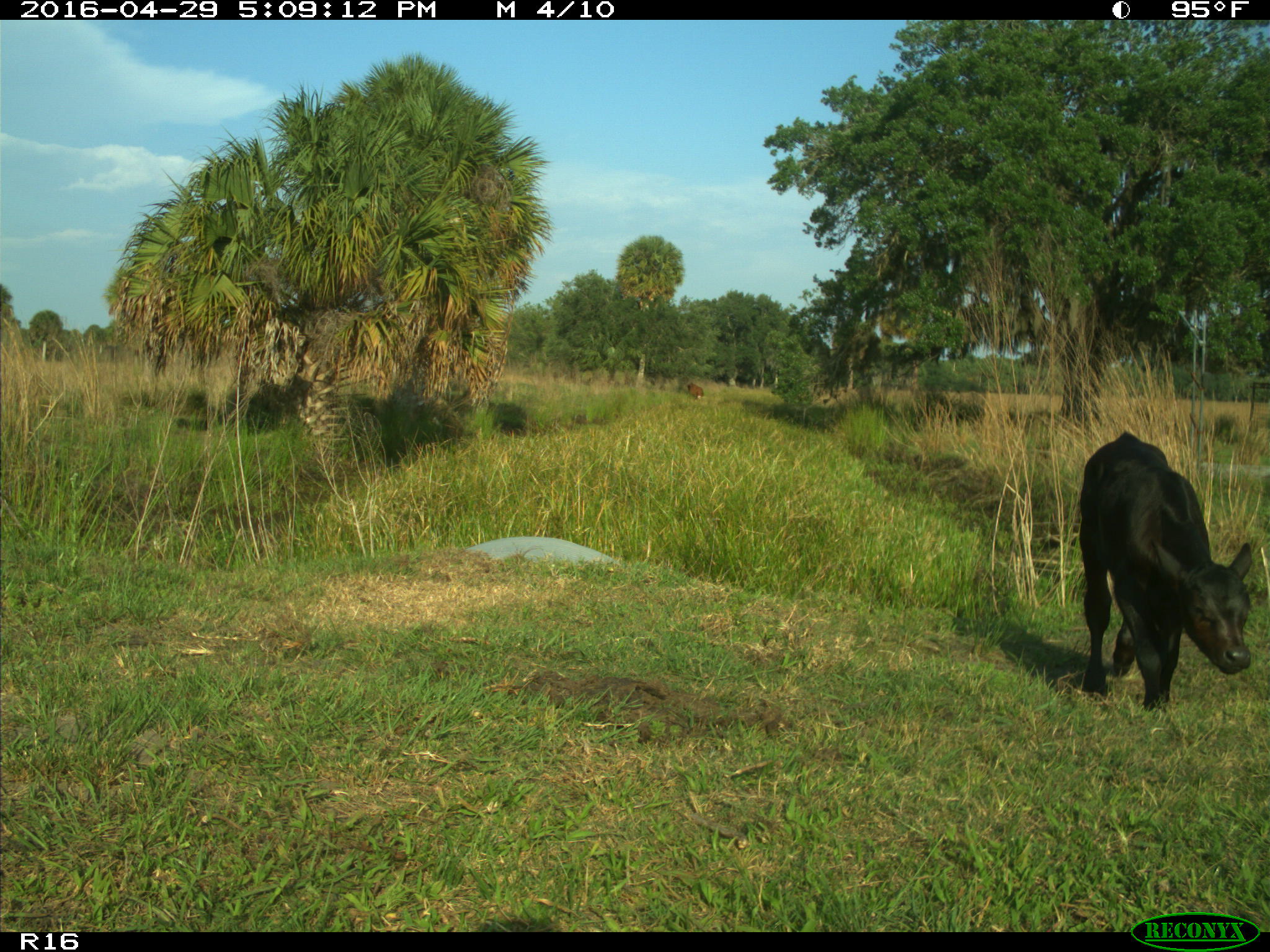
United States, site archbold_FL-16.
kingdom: Animalia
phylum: Chordata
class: Mammalia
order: Artiodactyla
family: Bovidae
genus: Bos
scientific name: Bos taurus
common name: domestic cow